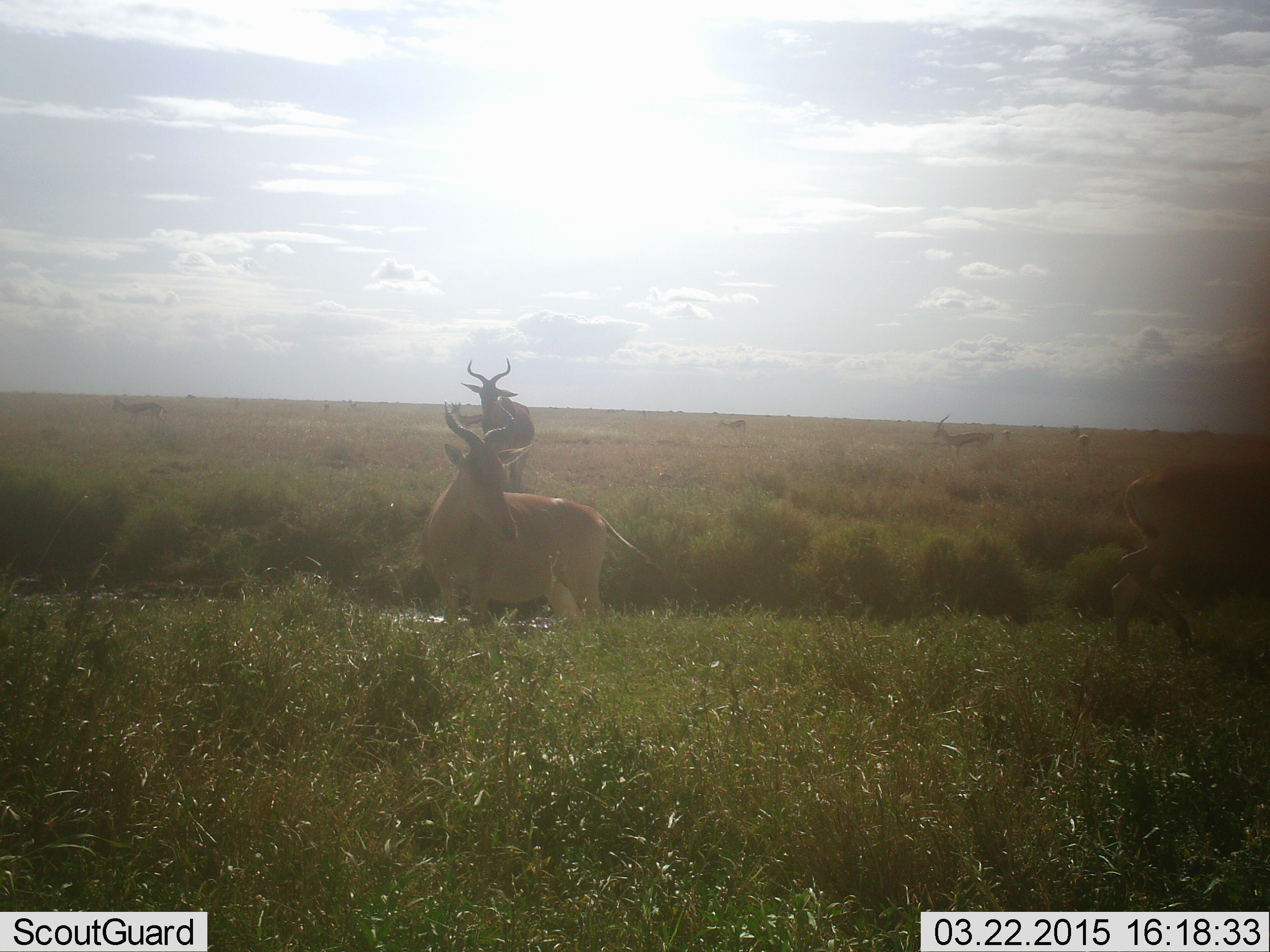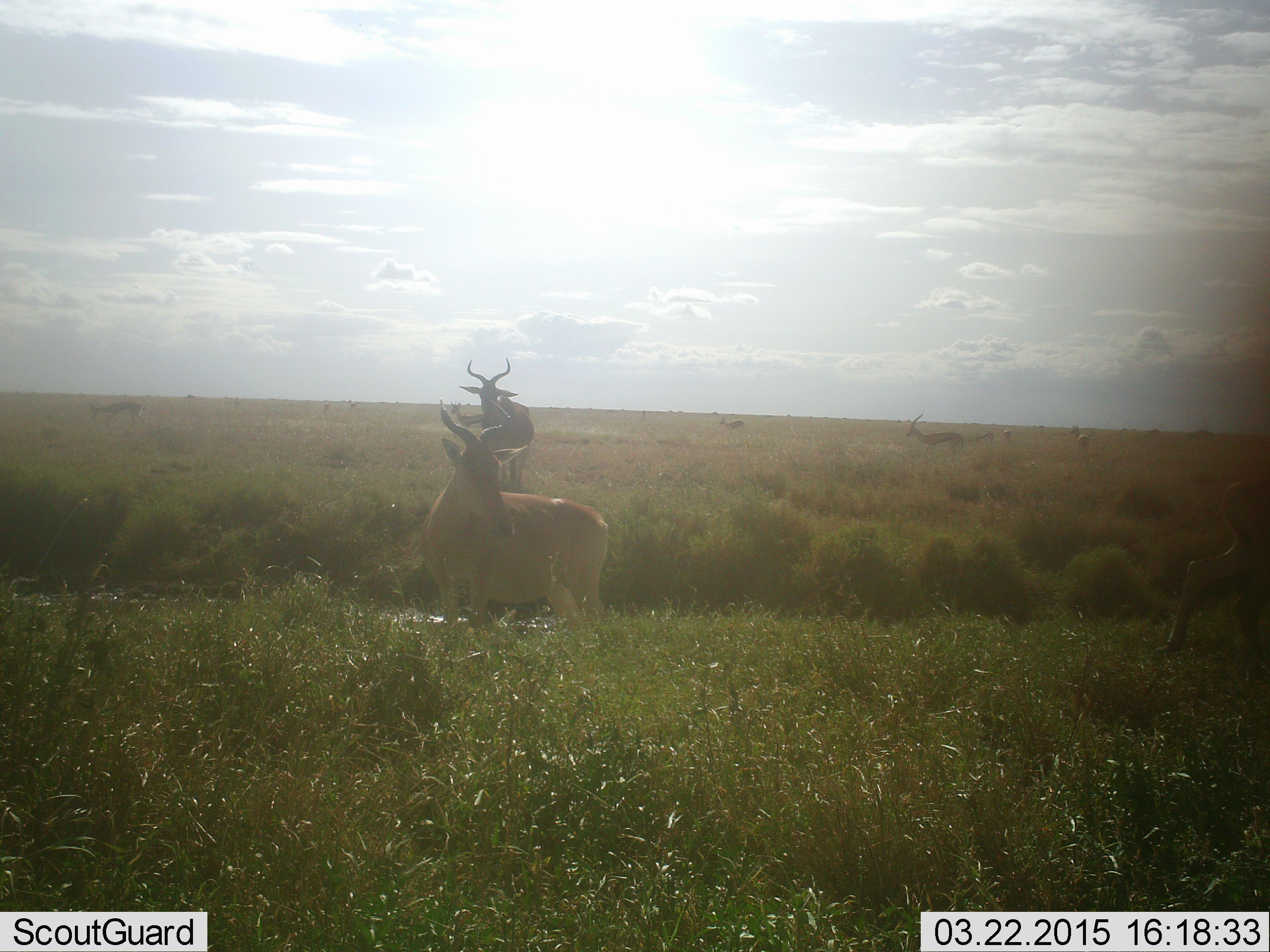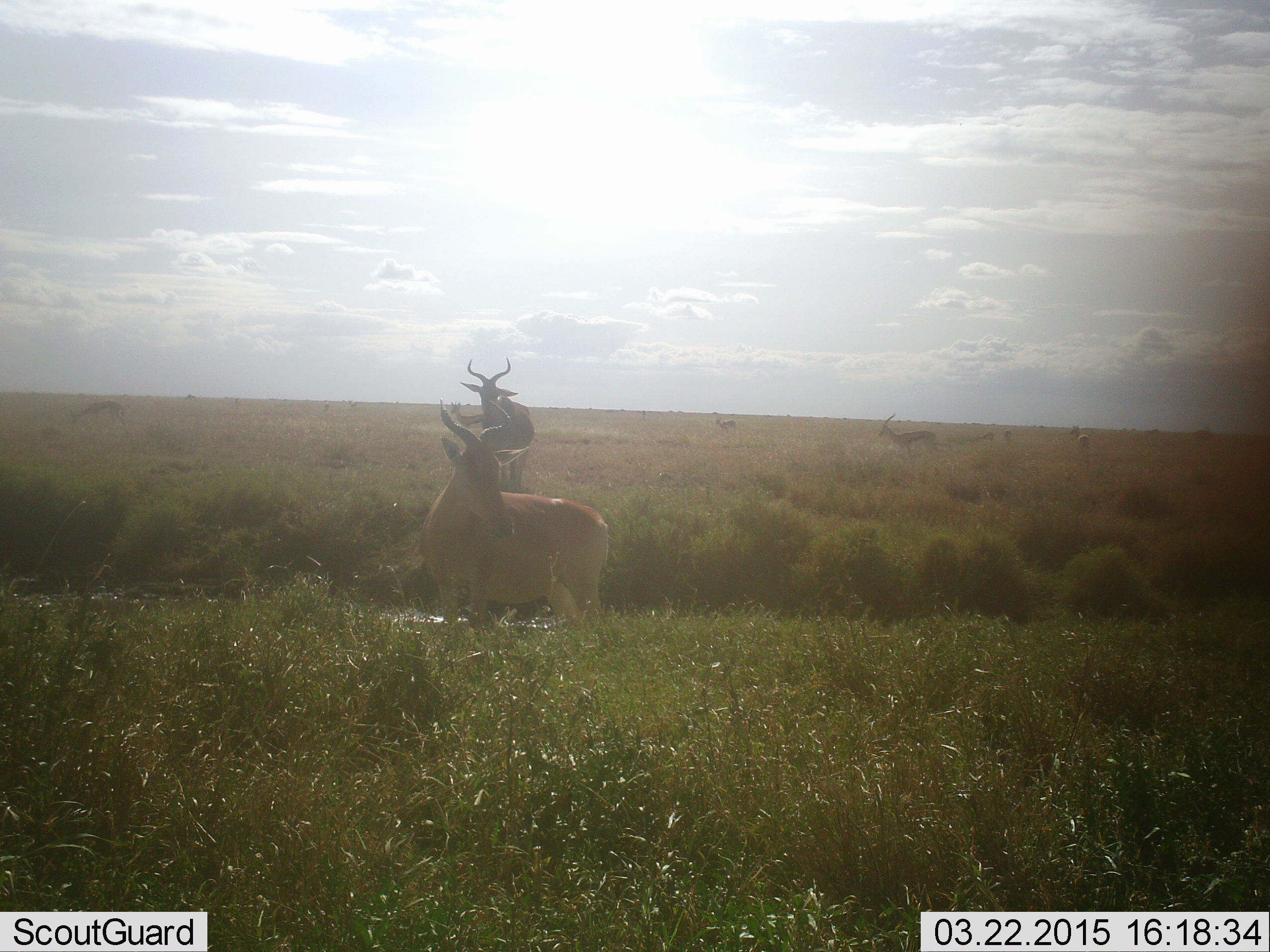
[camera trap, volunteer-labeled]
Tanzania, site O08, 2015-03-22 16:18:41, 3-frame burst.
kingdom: Animalia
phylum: Chordata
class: Mammalia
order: Artiodactyla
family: Bovidae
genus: Eudorcas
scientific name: Eudorcas thomsonii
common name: thomson's gazelle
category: gazellethomsons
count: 5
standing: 71%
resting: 0%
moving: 57%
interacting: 0%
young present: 0%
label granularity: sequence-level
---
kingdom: Animalia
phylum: Chordata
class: Mammalia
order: Artiodactyla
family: Bovidae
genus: Alcelaphus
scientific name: Alcelaphus buselaphus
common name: hartebeest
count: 3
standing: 90%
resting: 0%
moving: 48%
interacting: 0%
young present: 0%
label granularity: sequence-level